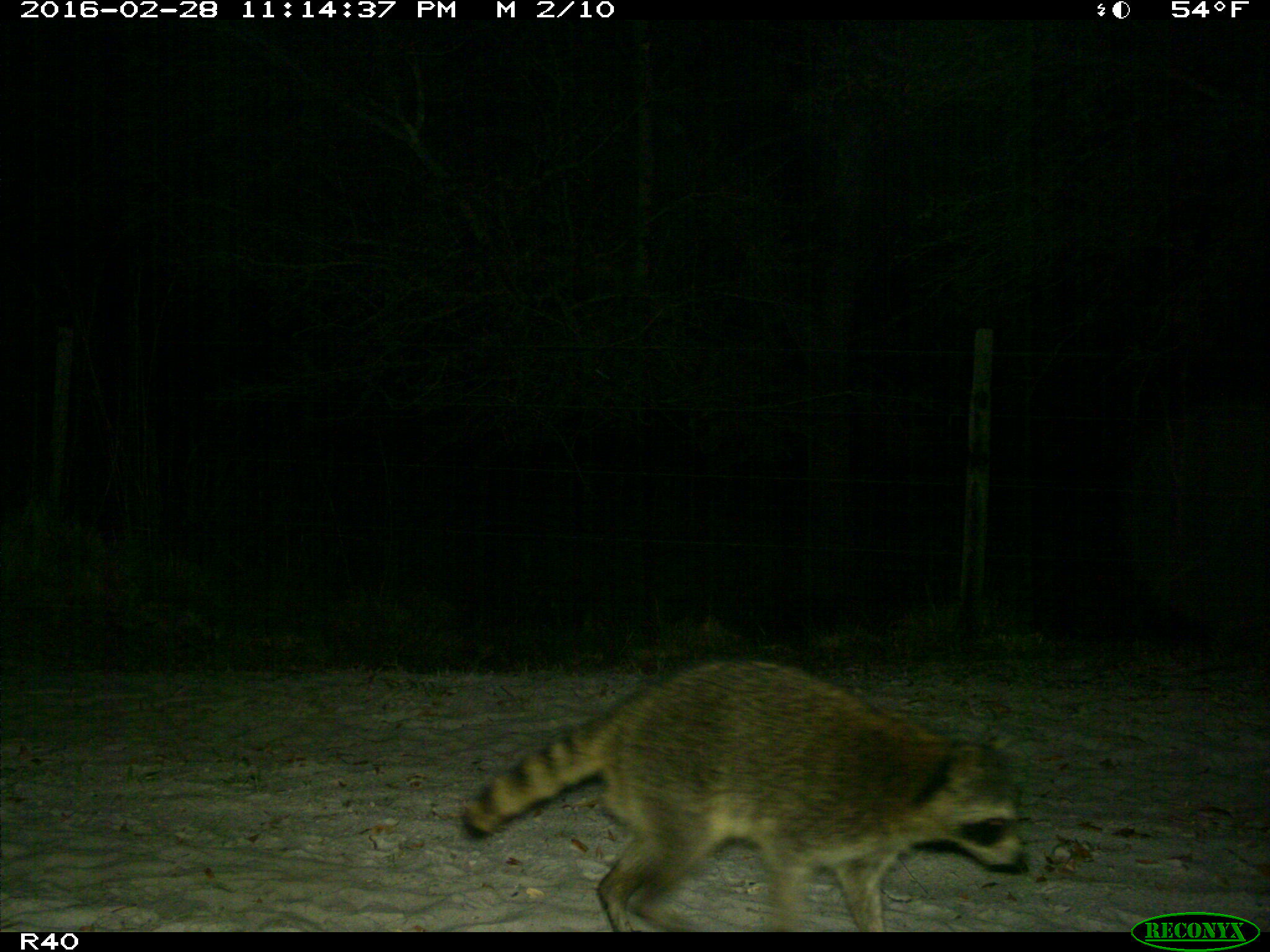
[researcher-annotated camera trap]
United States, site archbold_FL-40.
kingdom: Animalia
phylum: Chordata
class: Mammalia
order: Carnivora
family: Procyonidae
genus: Procyon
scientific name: Procyon lotor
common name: common raccoon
Procyon lotor (common raccoon).